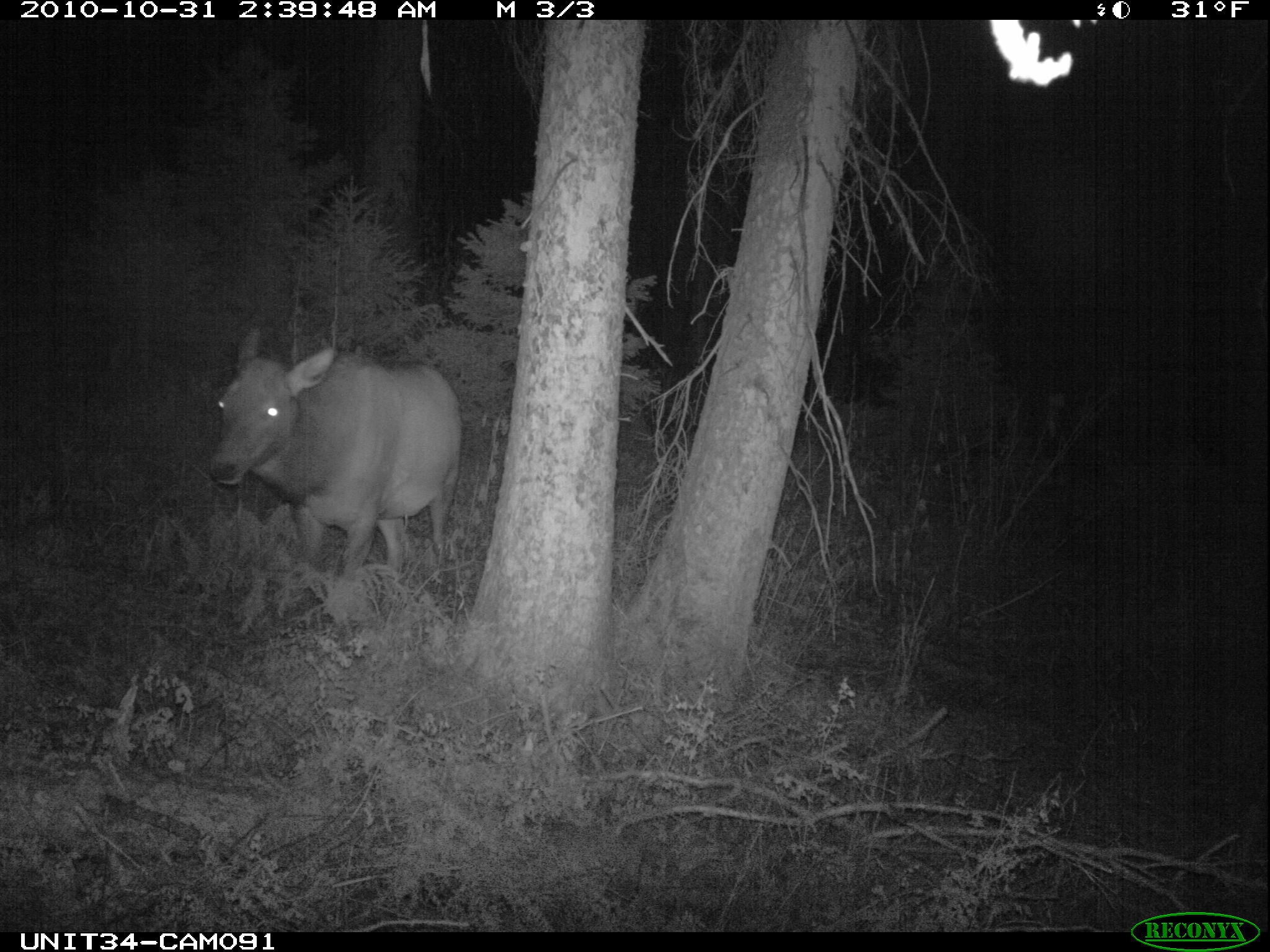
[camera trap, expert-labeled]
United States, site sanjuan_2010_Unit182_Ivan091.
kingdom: Animalia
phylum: Chordata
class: Mammalia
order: Artiodactyla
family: Cervidae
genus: Cervus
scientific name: Cervus elaphus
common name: red deer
Cervus elaphus (red deer).